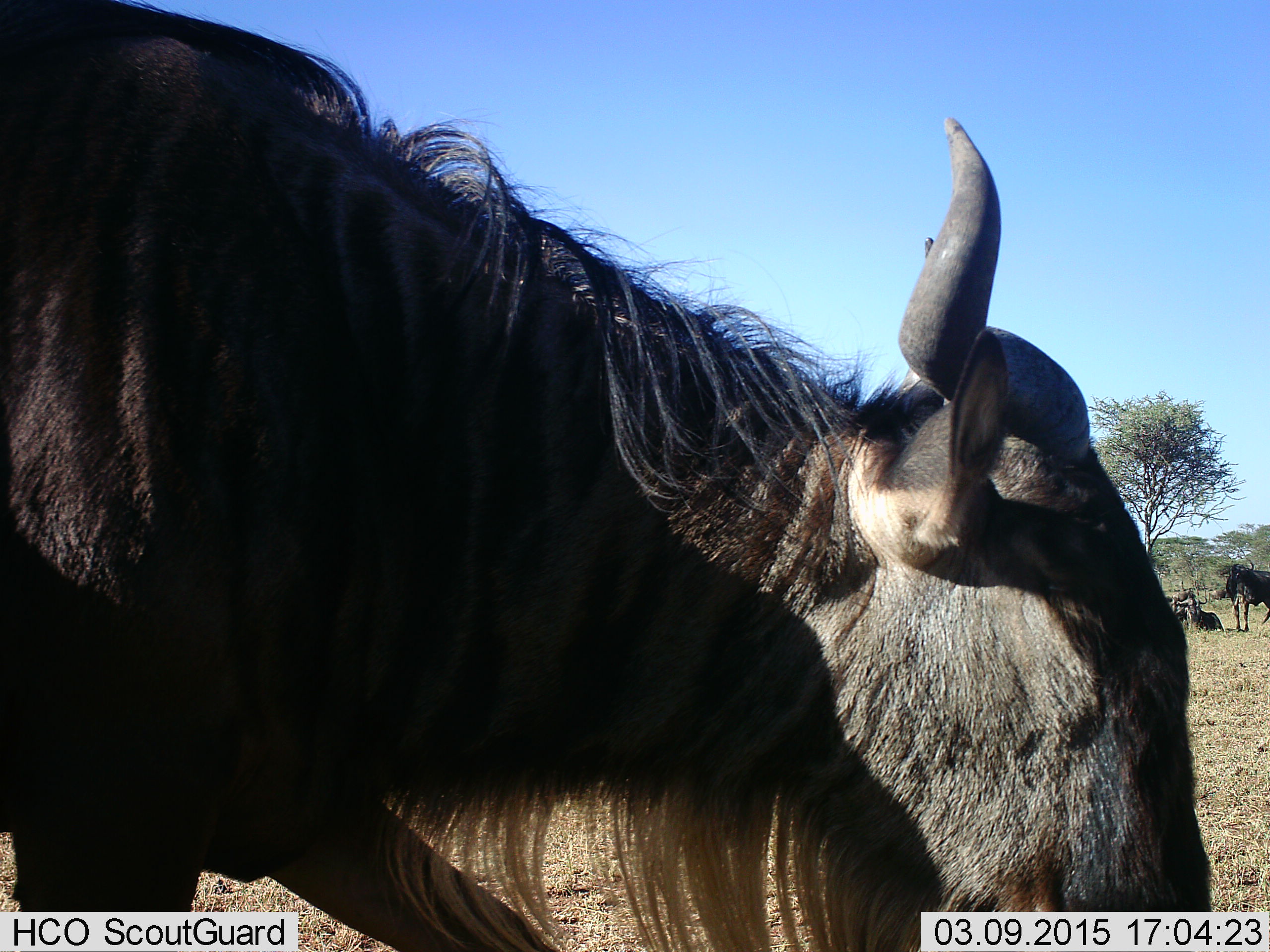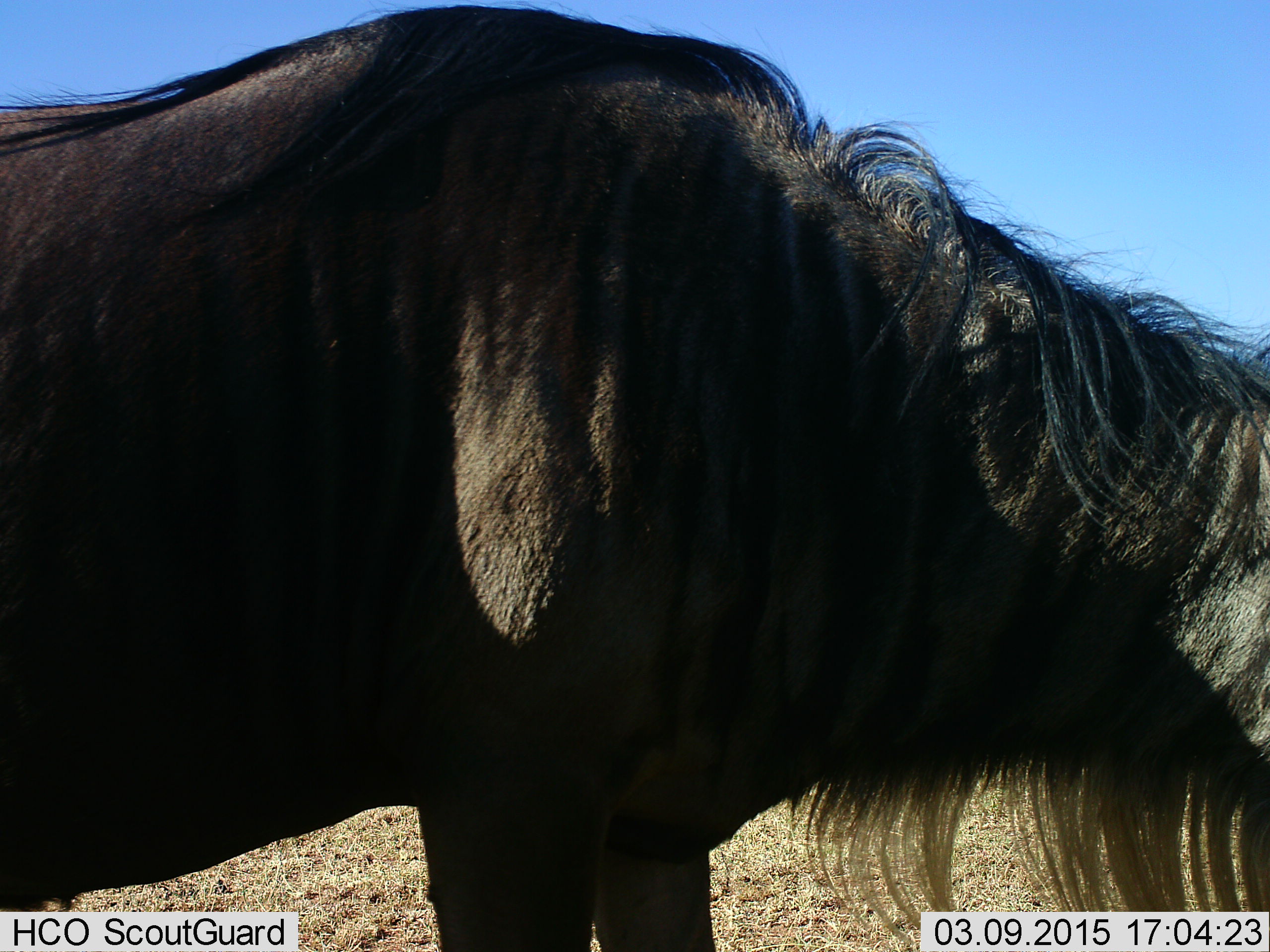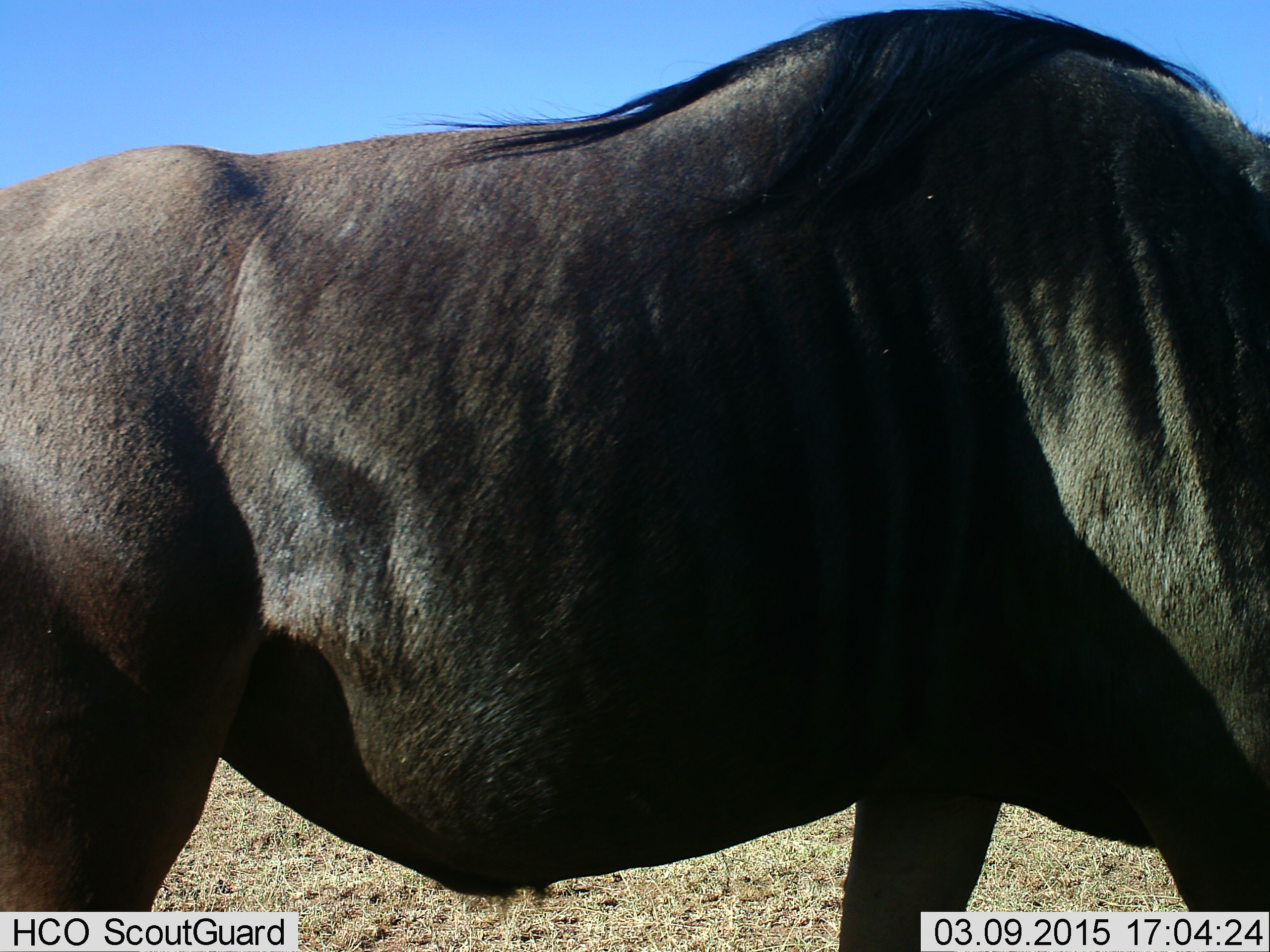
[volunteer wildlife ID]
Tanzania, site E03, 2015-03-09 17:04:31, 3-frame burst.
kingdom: Animalia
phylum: Chordata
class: Mammalia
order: Artiodactyla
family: Bovidae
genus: Connochaetes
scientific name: Connochaetes taurinus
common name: blue wildebeest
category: wildebeest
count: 3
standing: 80%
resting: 60%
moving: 80%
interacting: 0%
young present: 0%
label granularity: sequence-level